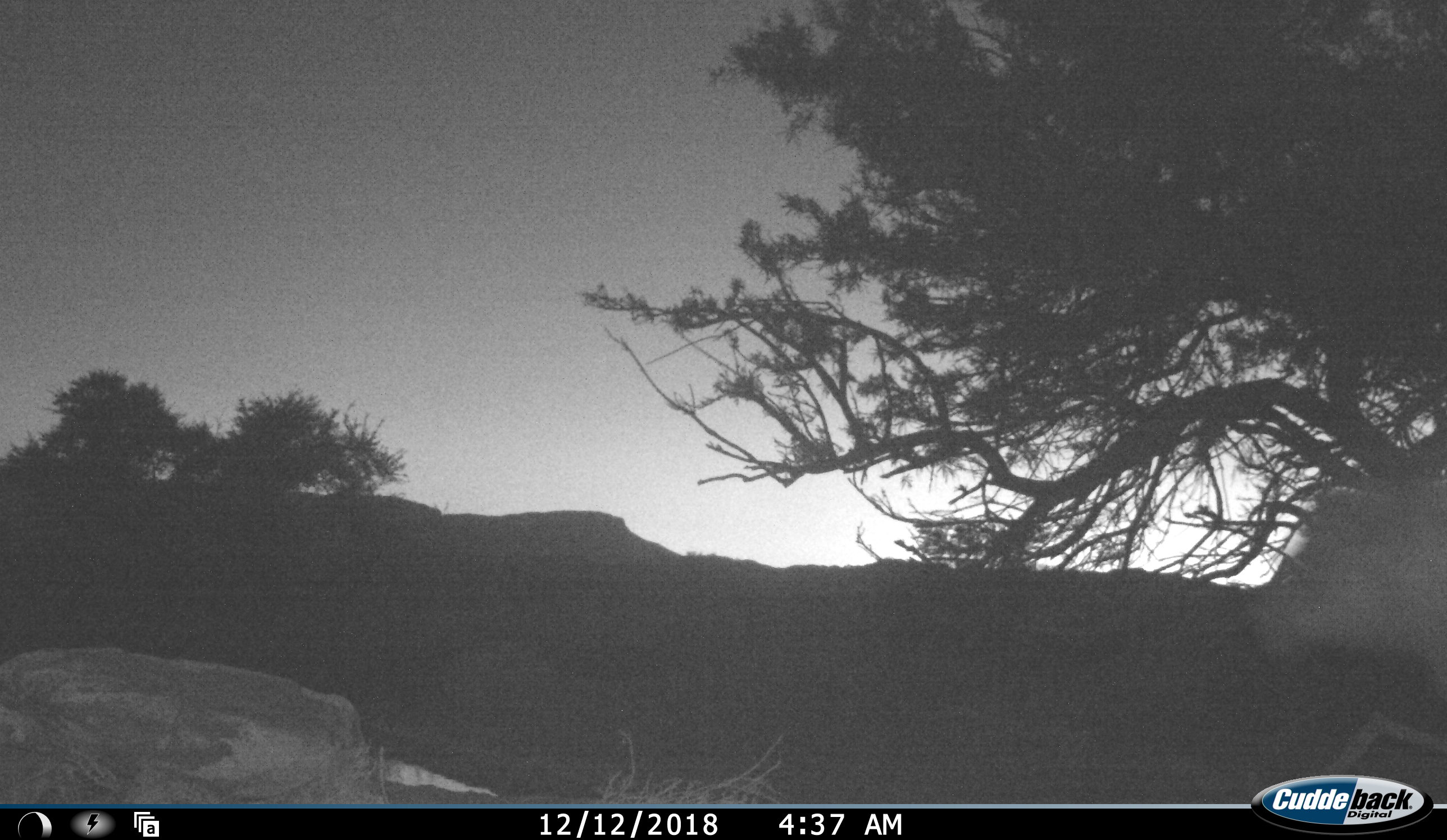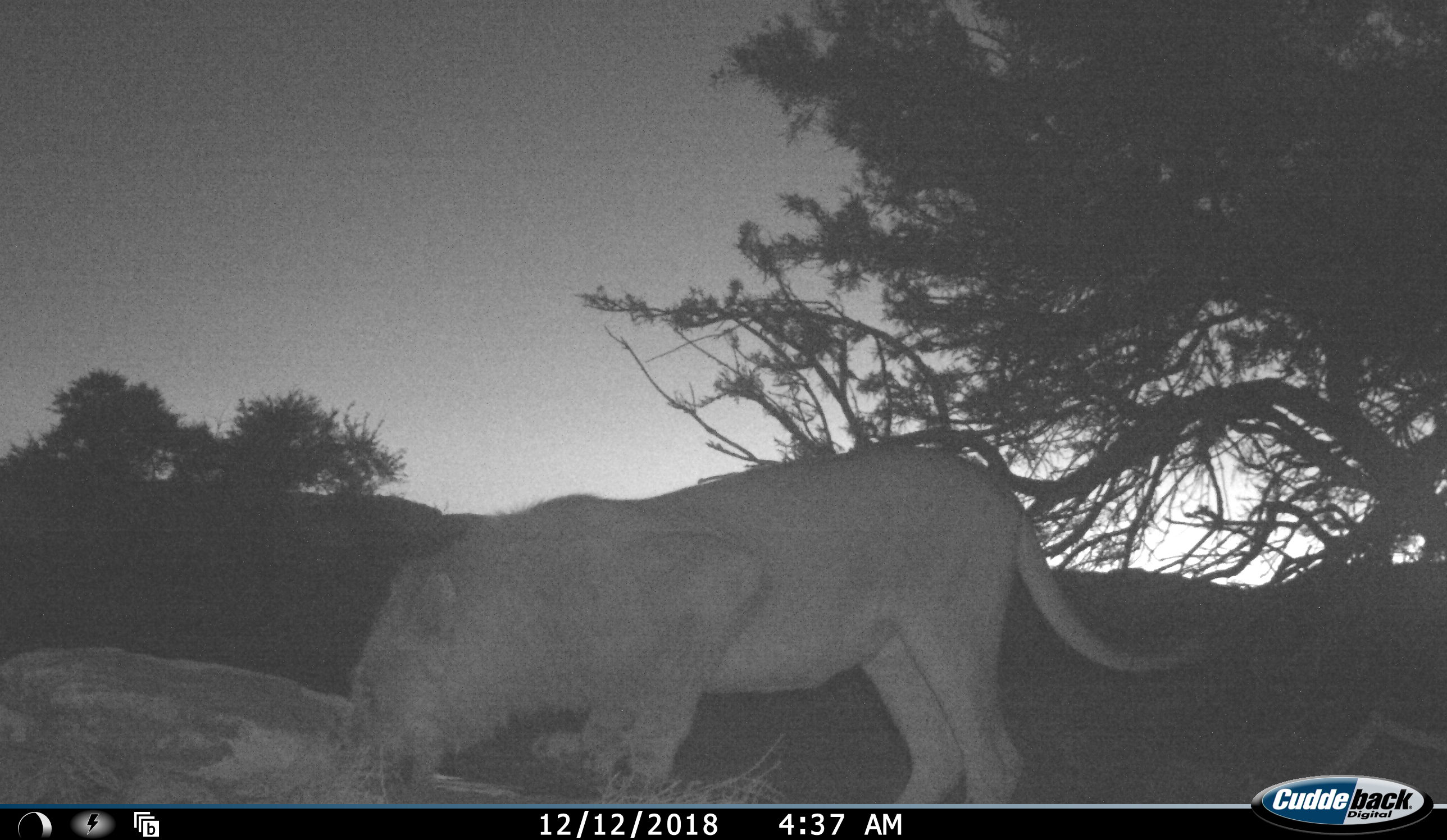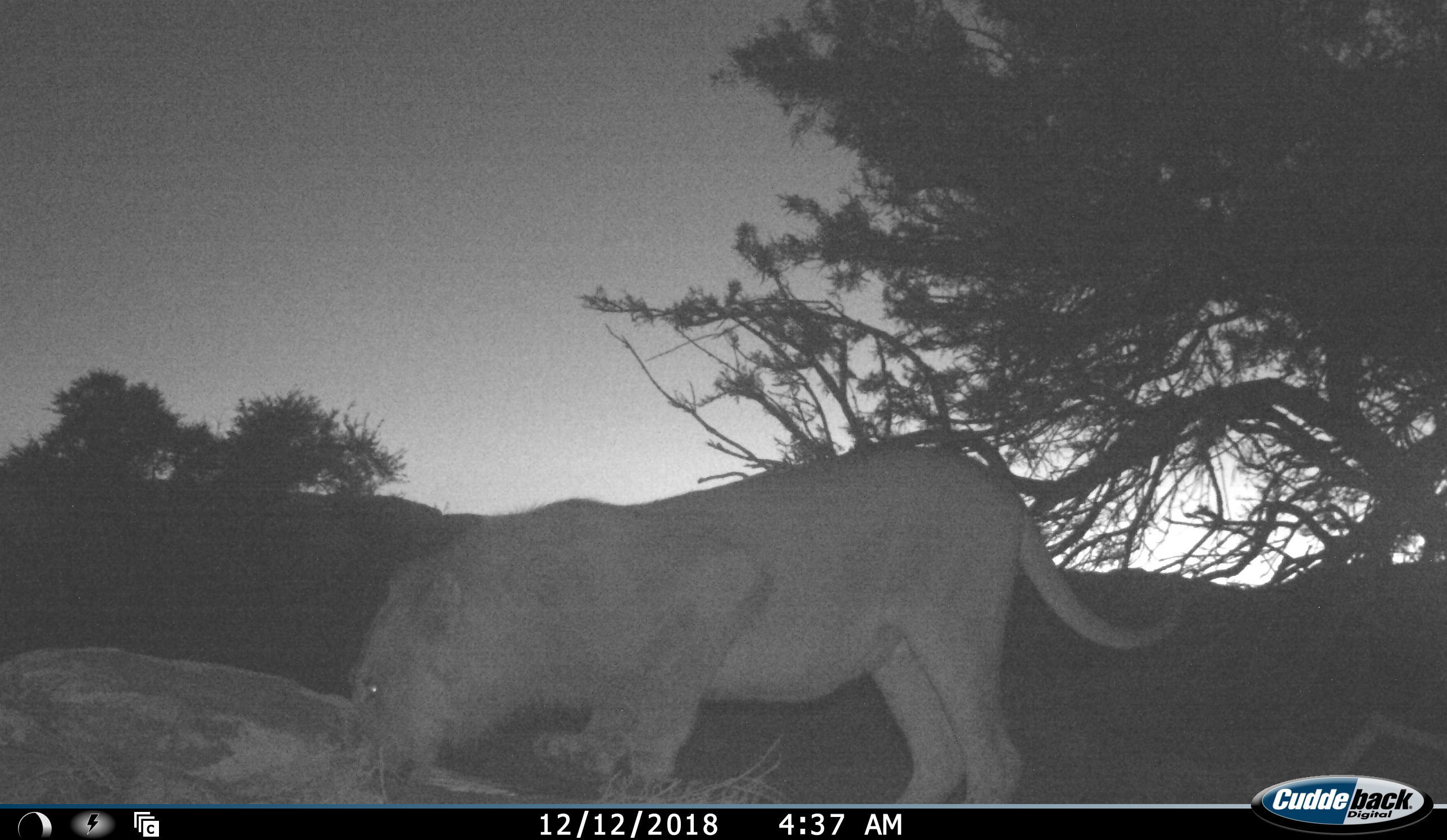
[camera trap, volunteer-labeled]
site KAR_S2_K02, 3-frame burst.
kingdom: Animalia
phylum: Chordata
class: Mammalia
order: Carnivora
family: Felidae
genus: Panthera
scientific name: Panthera leo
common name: lion male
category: lionmale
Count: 1.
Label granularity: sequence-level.